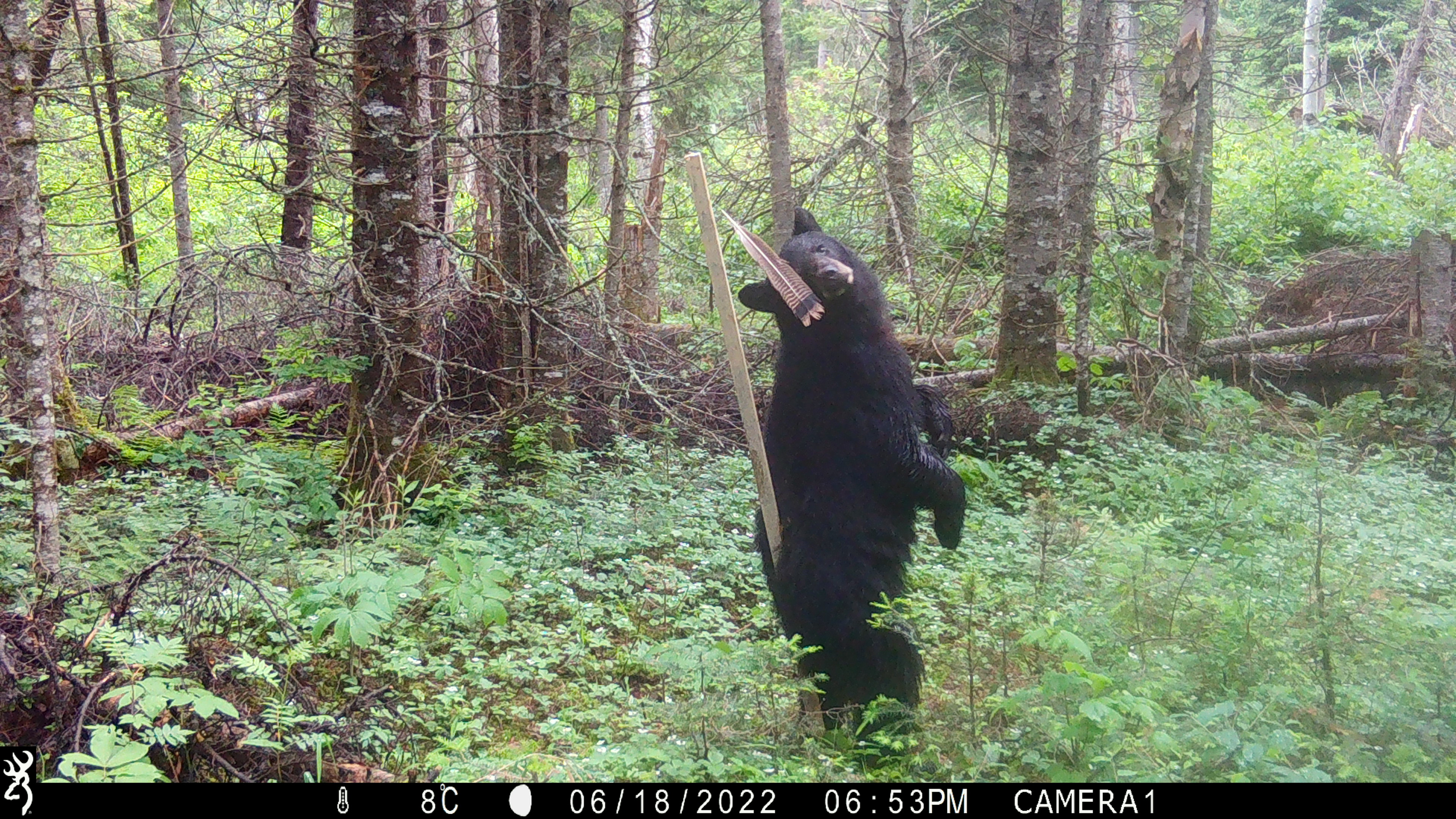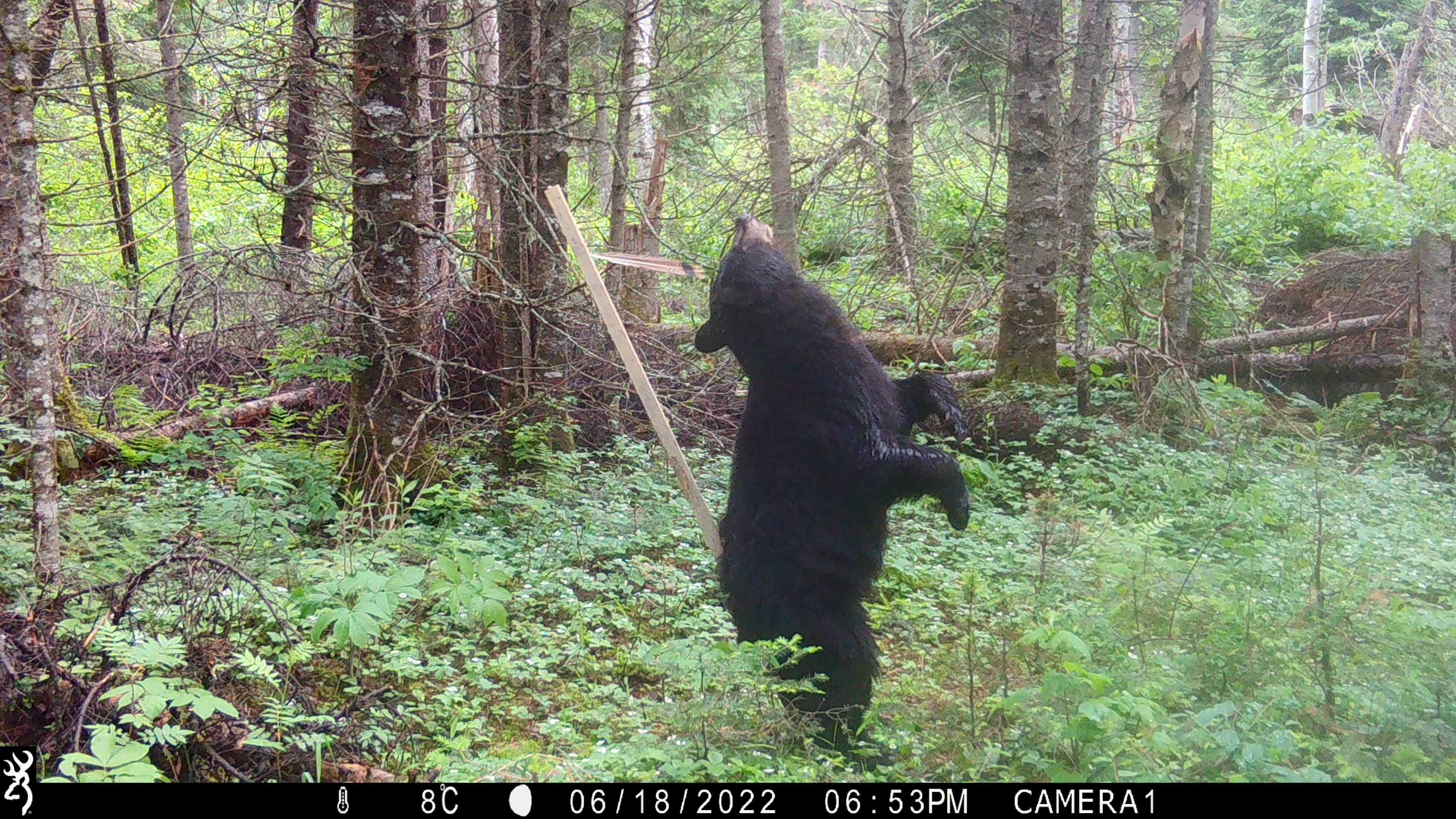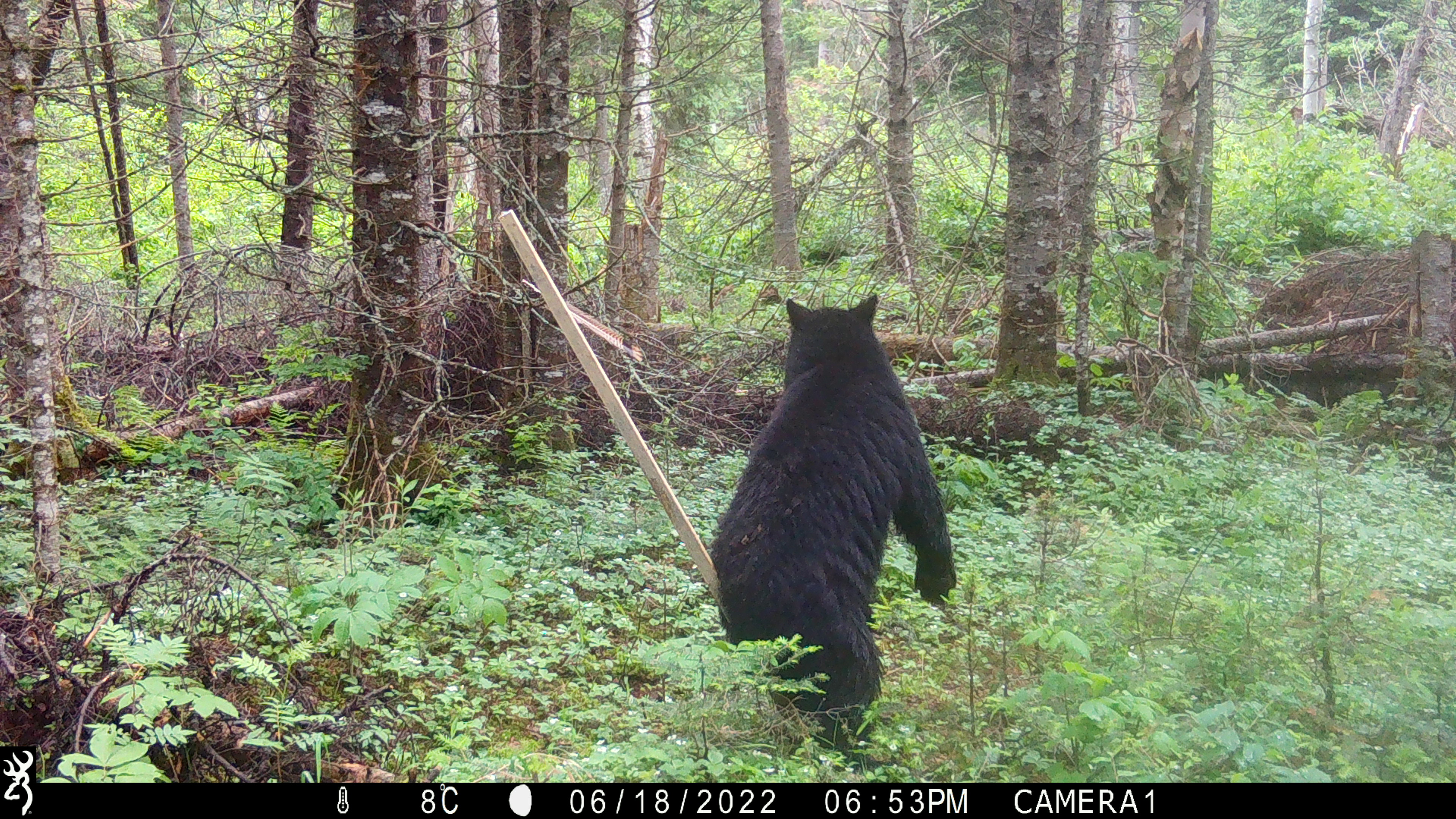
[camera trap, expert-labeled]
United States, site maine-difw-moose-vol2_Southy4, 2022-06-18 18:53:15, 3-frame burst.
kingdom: Animalia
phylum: Chordata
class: Mammalia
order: Carnivora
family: Ursidae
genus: Ursus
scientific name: Ursus americanus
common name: black bear